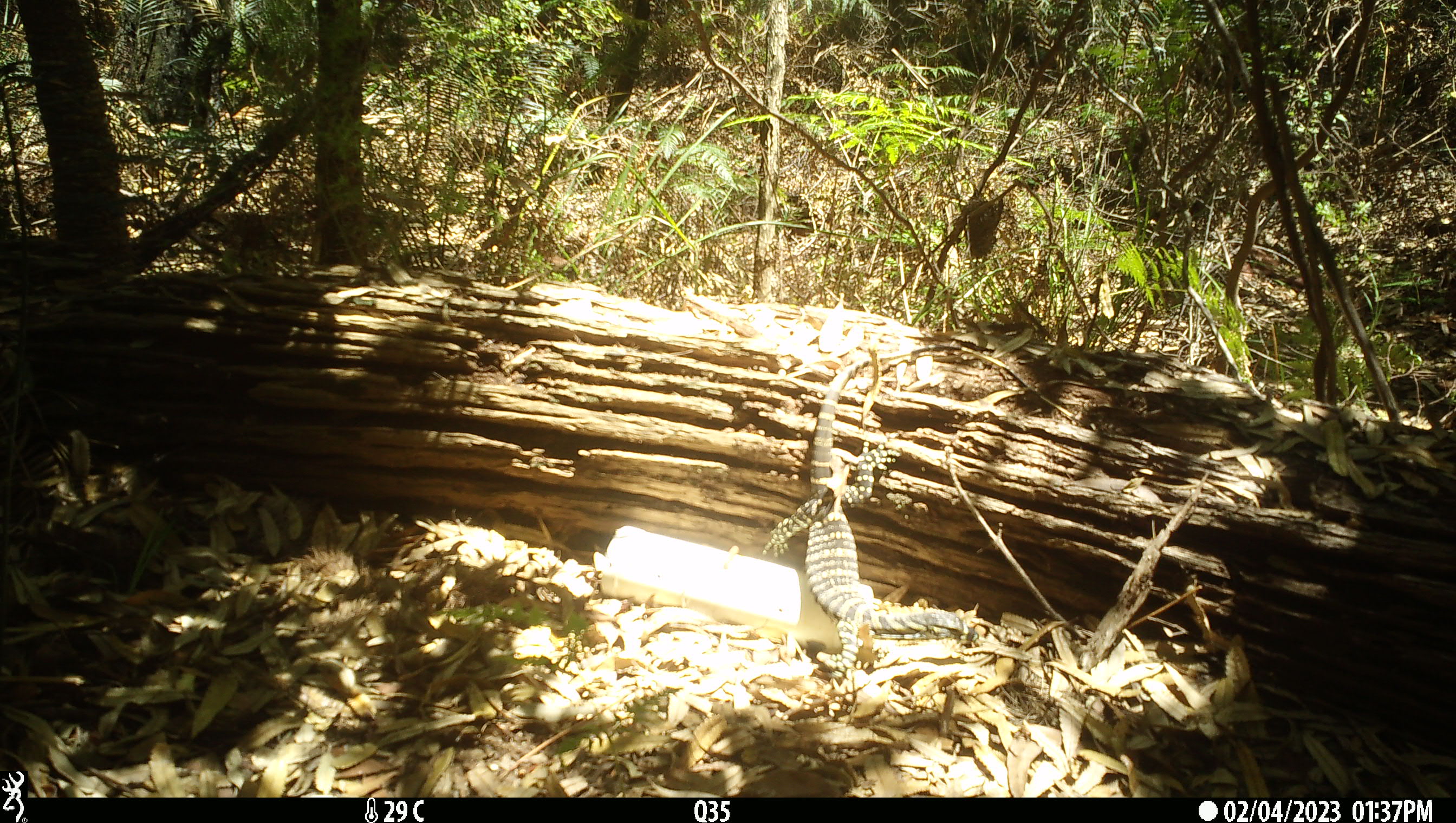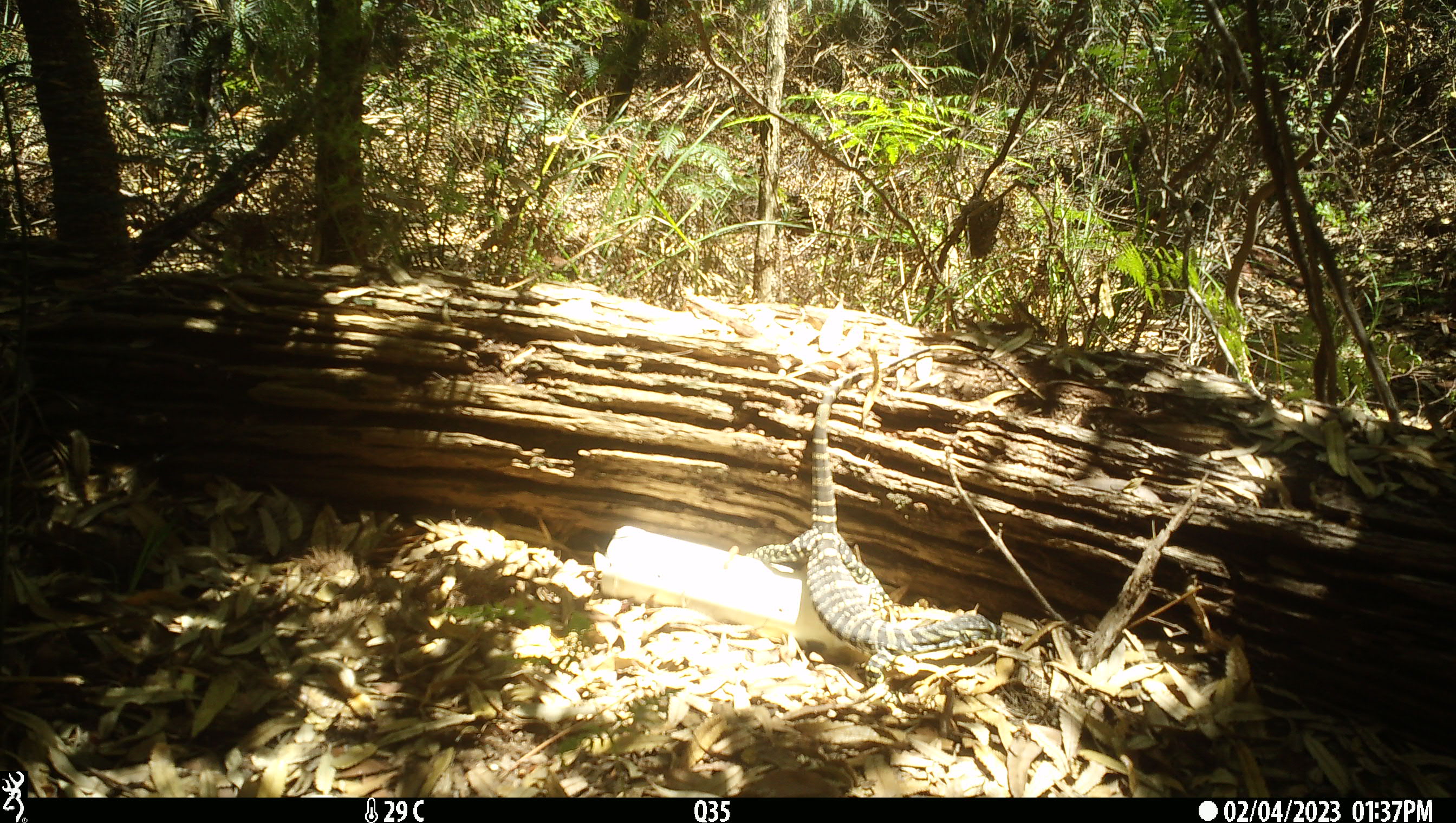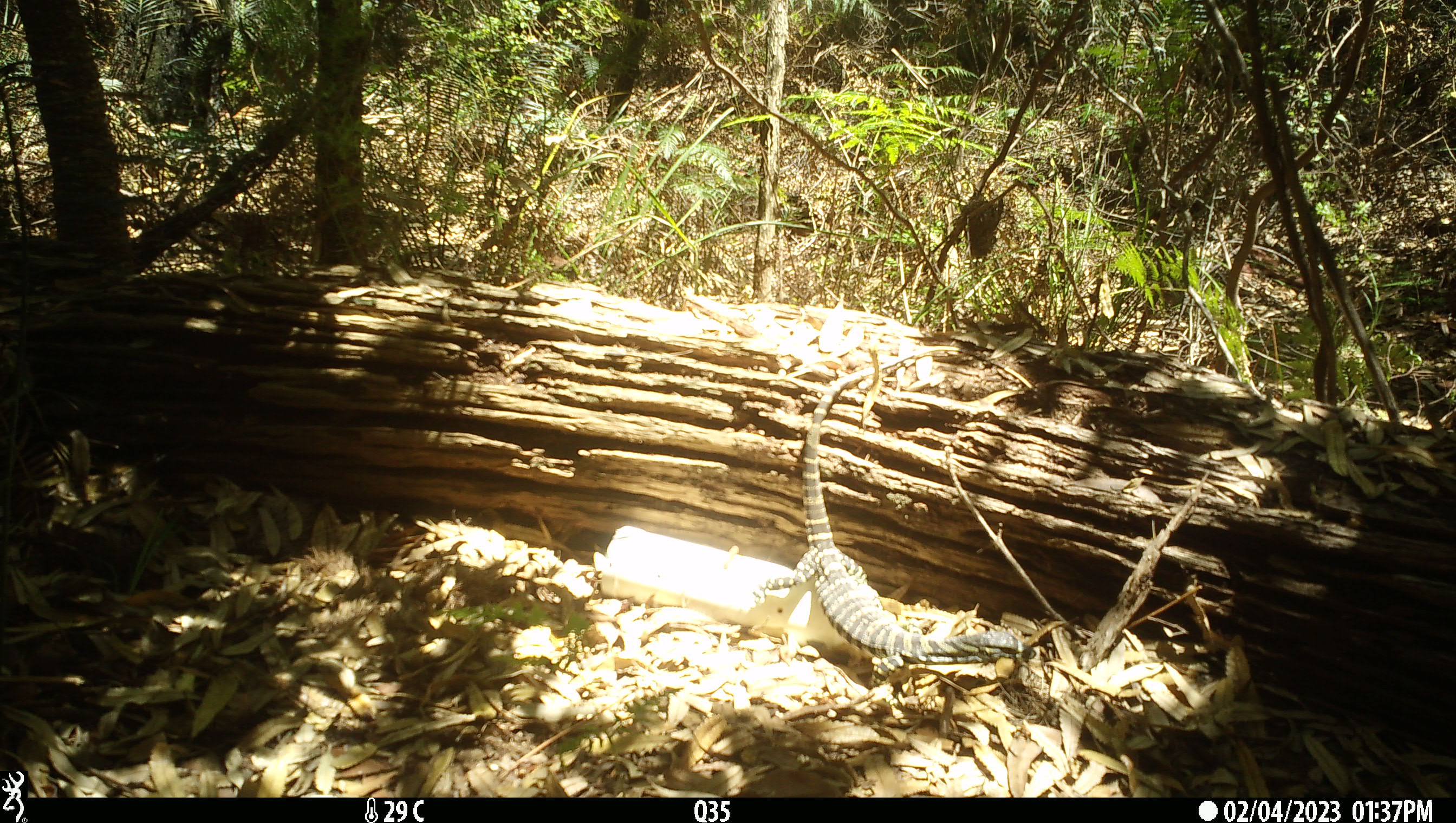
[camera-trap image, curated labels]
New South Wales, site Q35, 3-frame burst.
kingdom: Animalia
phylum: Chordata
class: Reptilia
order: Squamata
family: Varanidae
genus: Varanus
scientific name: Varanus varius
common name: lace monitor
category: goanna